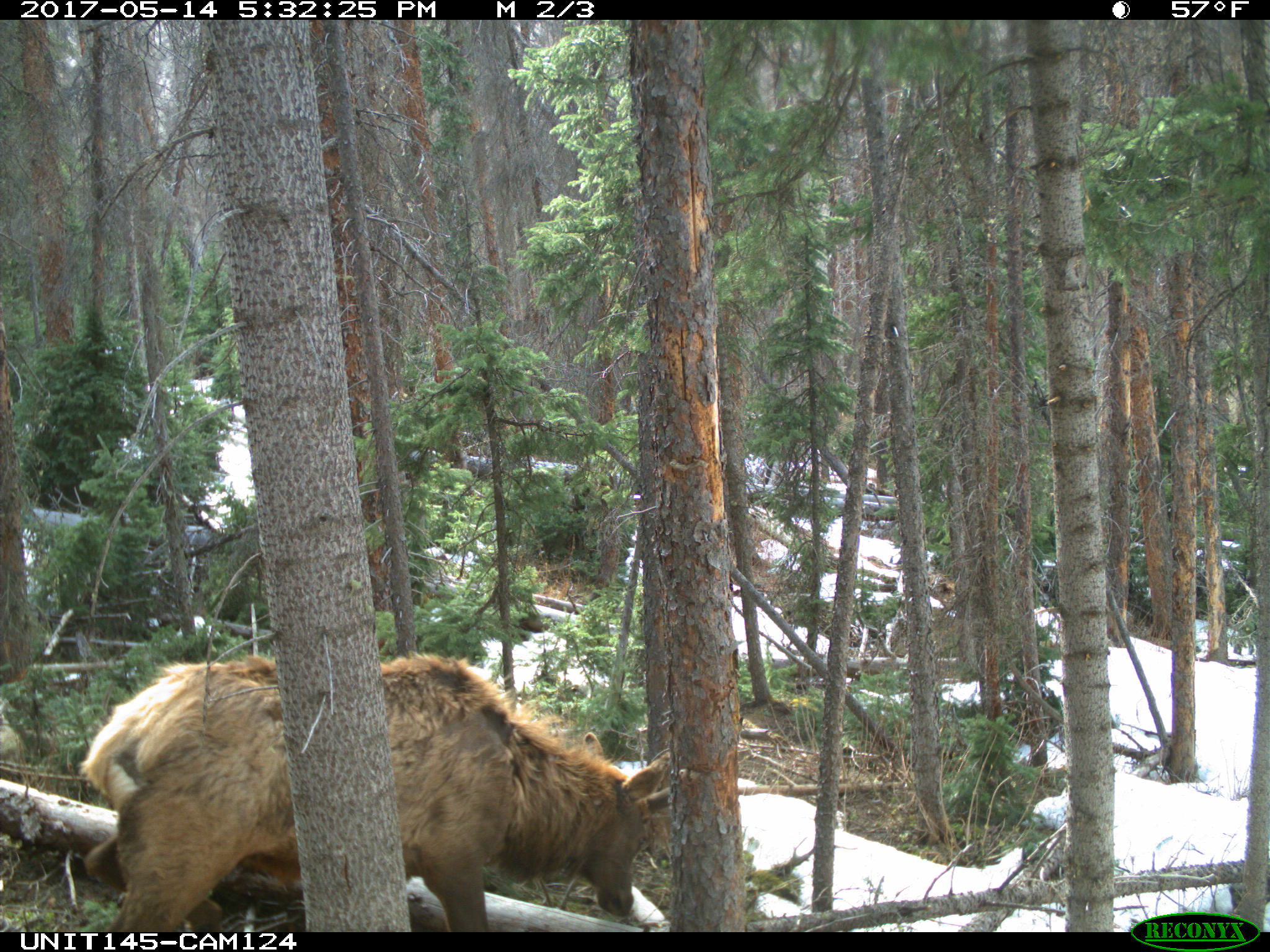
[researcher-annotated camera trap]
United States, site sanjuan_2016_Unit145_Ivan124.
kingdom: Animalia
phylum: Chordata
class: Mammalia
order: Artiodactyla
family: Cervidae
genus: Cervus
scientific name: Cervus elaphus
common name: red deer